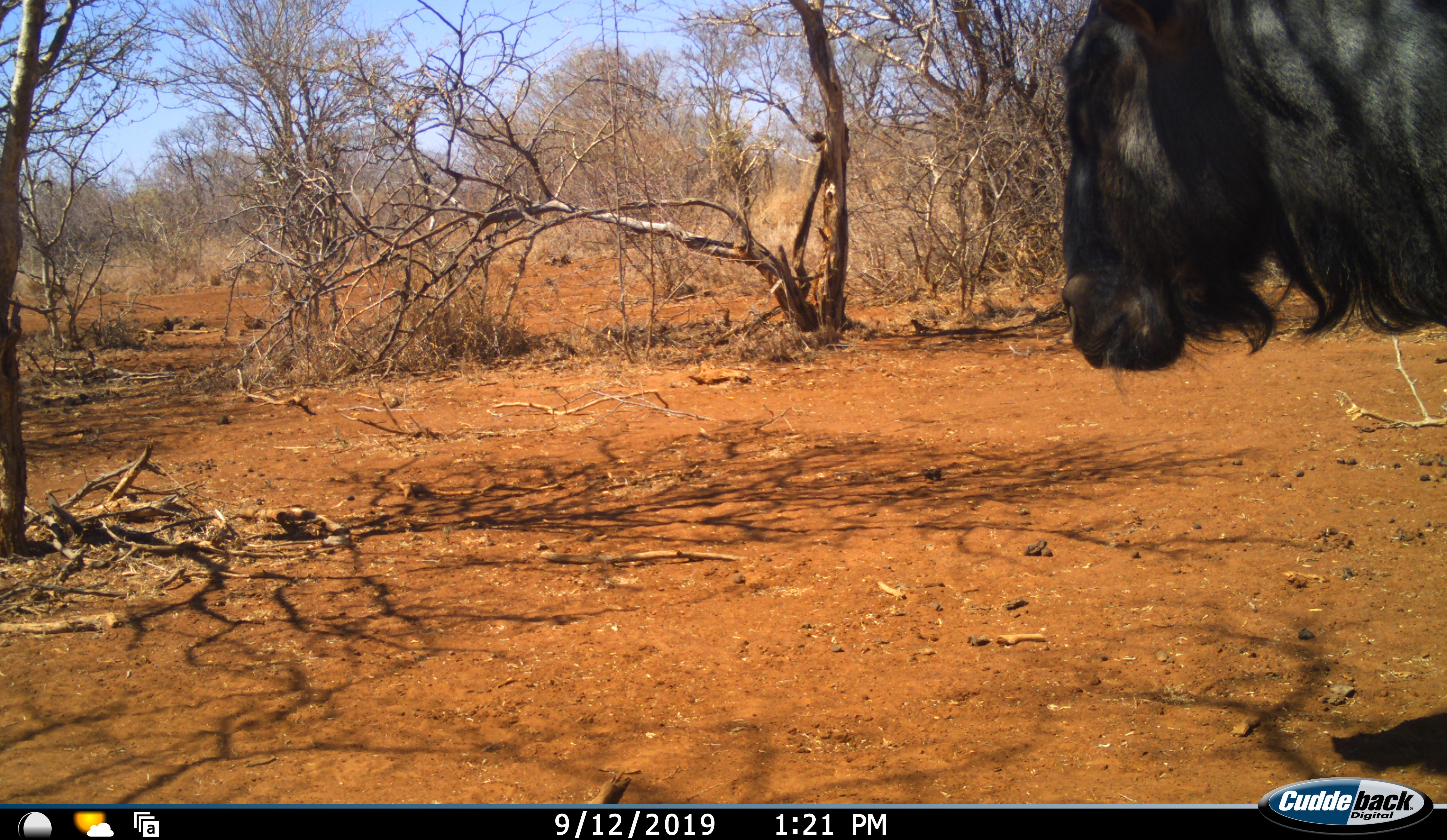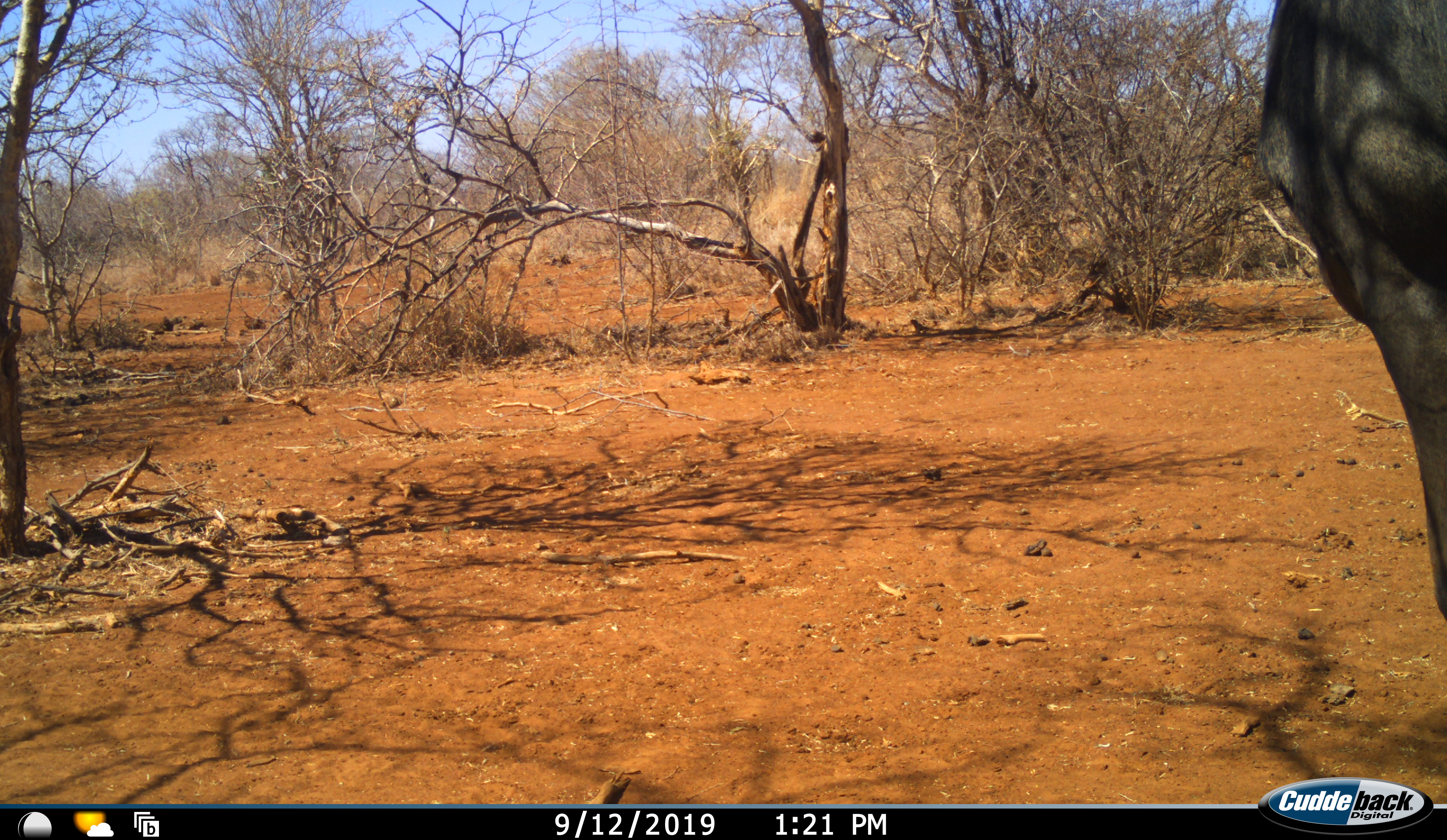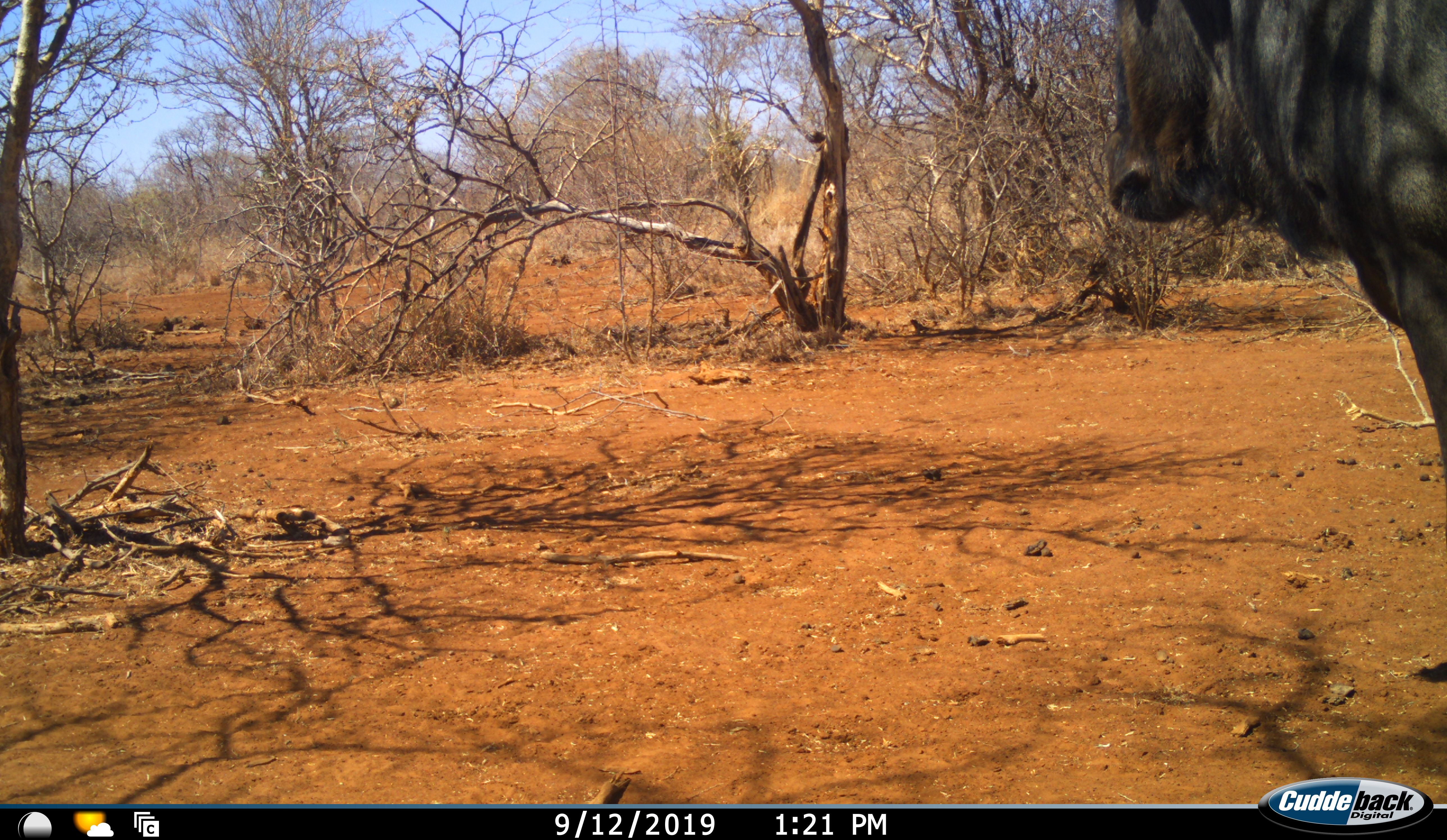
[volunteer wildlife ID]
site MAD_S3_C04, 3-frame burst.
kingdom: Animalia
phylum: Chordata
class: Mammalia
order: Artiodactyla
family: Bovidae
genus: Connochaetes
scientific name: Connochaetes taurinus taurinus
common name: blue wildebeest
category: wildebeestblue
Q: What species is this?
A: Wildebeestblue (blue wildebeest) (Connochaetes taurinus taurinus).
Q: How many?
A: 1.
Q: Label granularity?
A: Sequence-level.